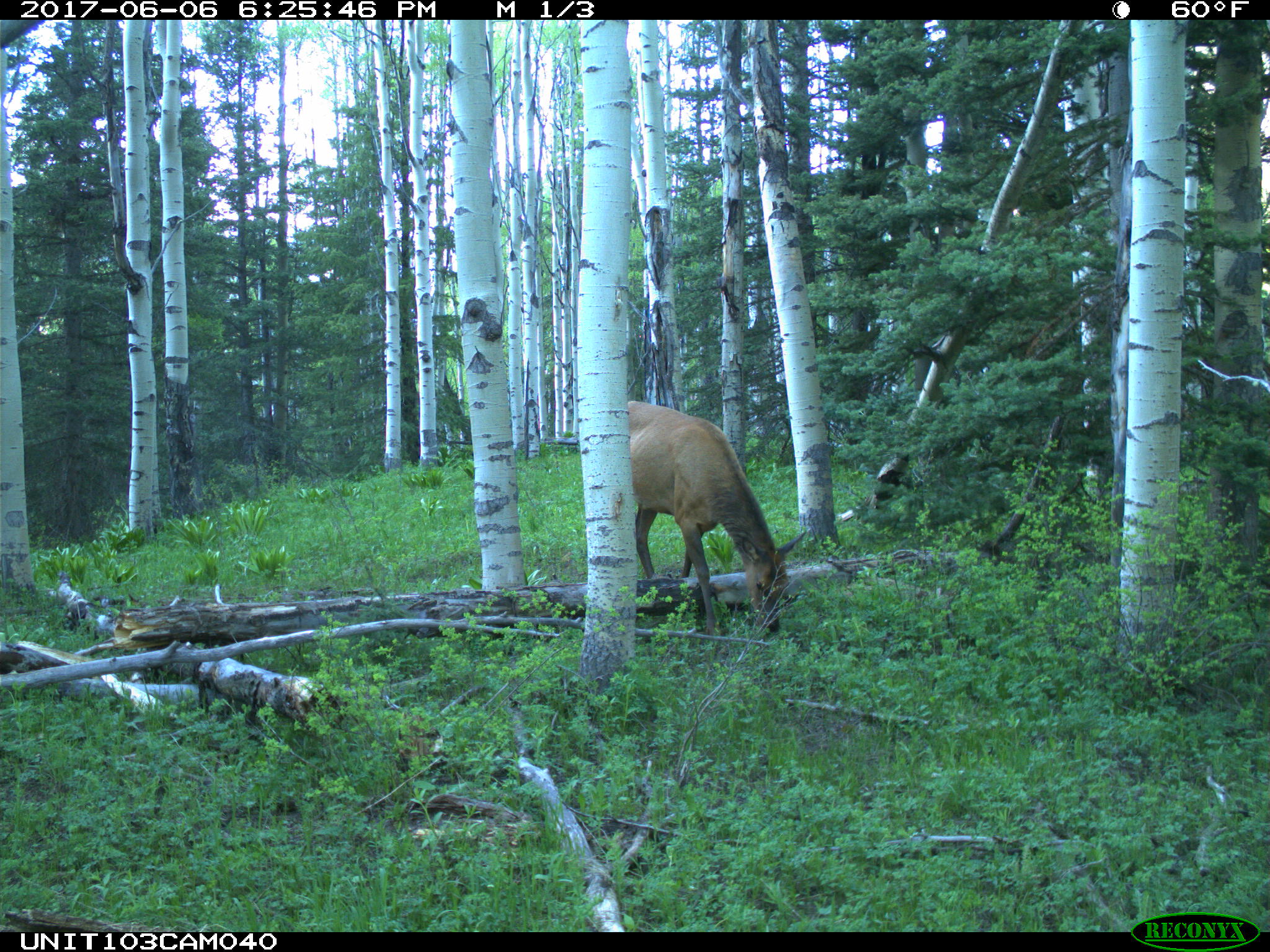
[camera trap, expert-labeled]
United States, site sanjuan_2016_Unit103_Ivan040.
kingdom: Animalia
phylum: Chordata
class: Mammalia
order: Artiodactyla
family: Cervidae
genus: Cervus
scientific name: Cervus elaphus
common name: red deer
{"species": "Cervus elaphus (red deer)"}